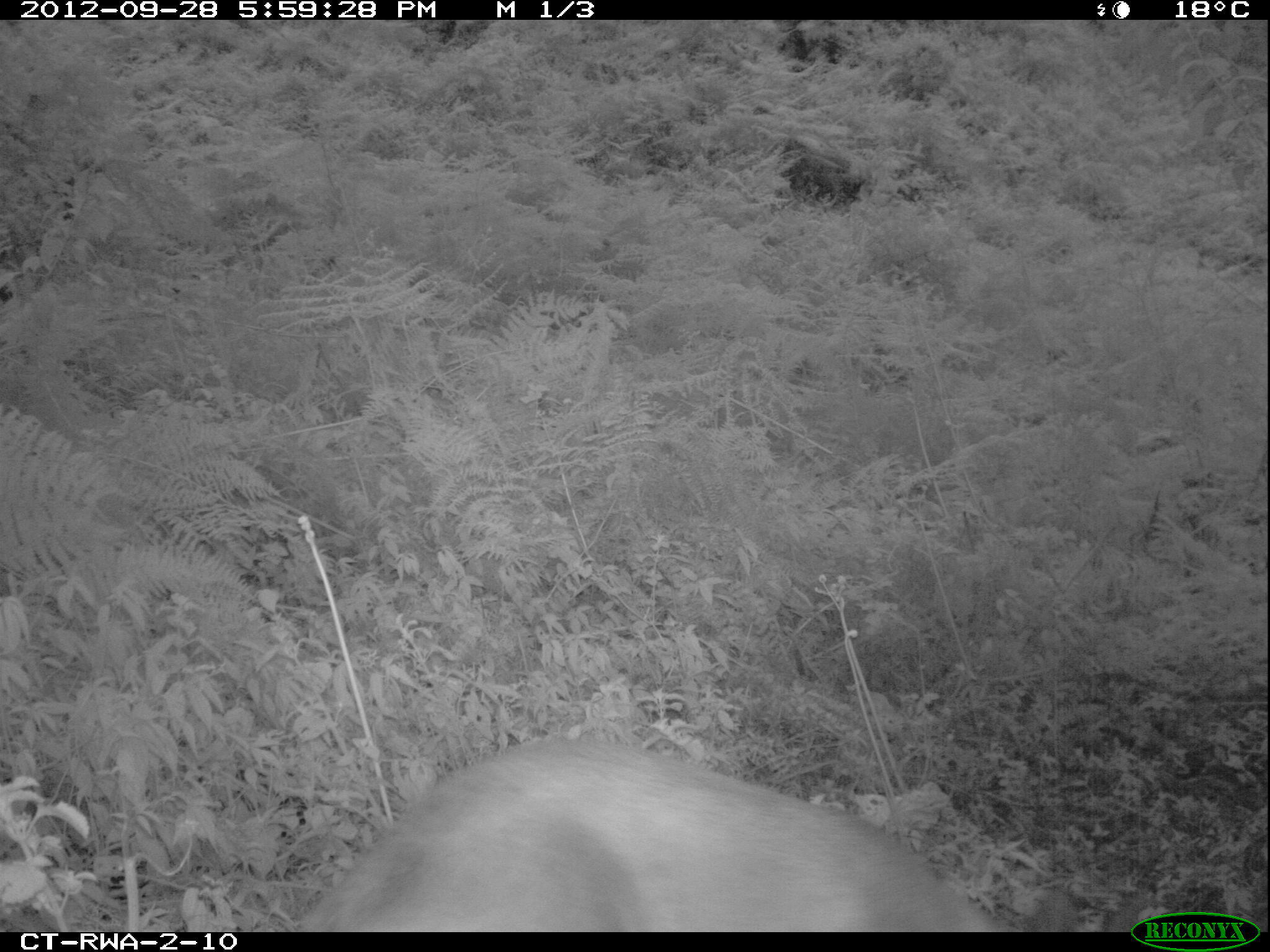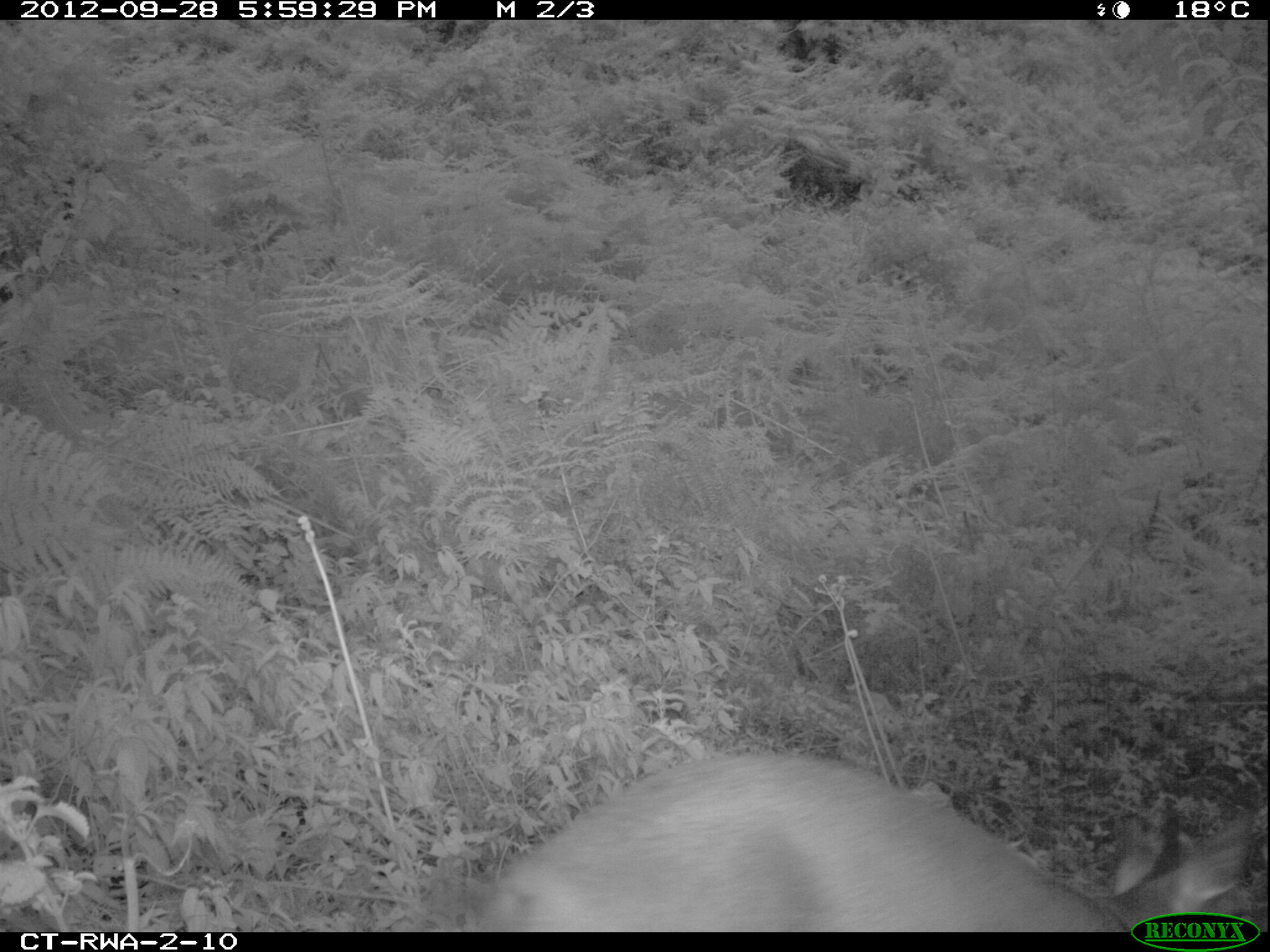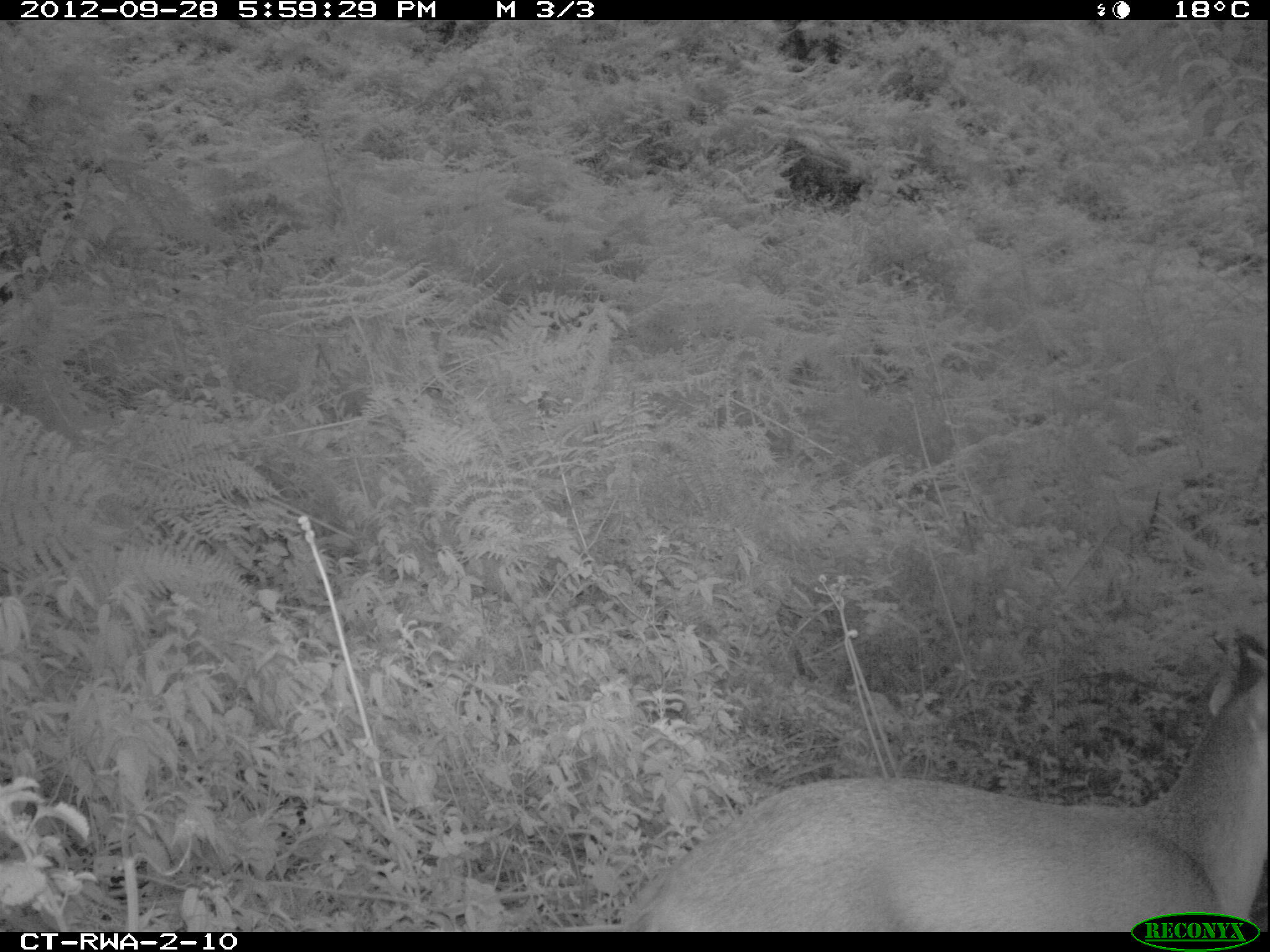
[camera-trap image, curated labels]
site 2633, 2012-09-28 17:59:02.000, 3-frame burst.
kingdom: Animalia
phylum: Chordata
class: Mammalia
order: Artiodactyla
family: Bovidae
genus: Cephalophus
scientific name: Cephalophus nigrifrons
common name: black-fronted duiker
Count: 1.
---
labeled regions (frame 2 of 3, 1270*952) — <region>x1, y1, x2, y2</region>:
cephalophus nigrifrons: <region>459, 751, 1248, 929</region>